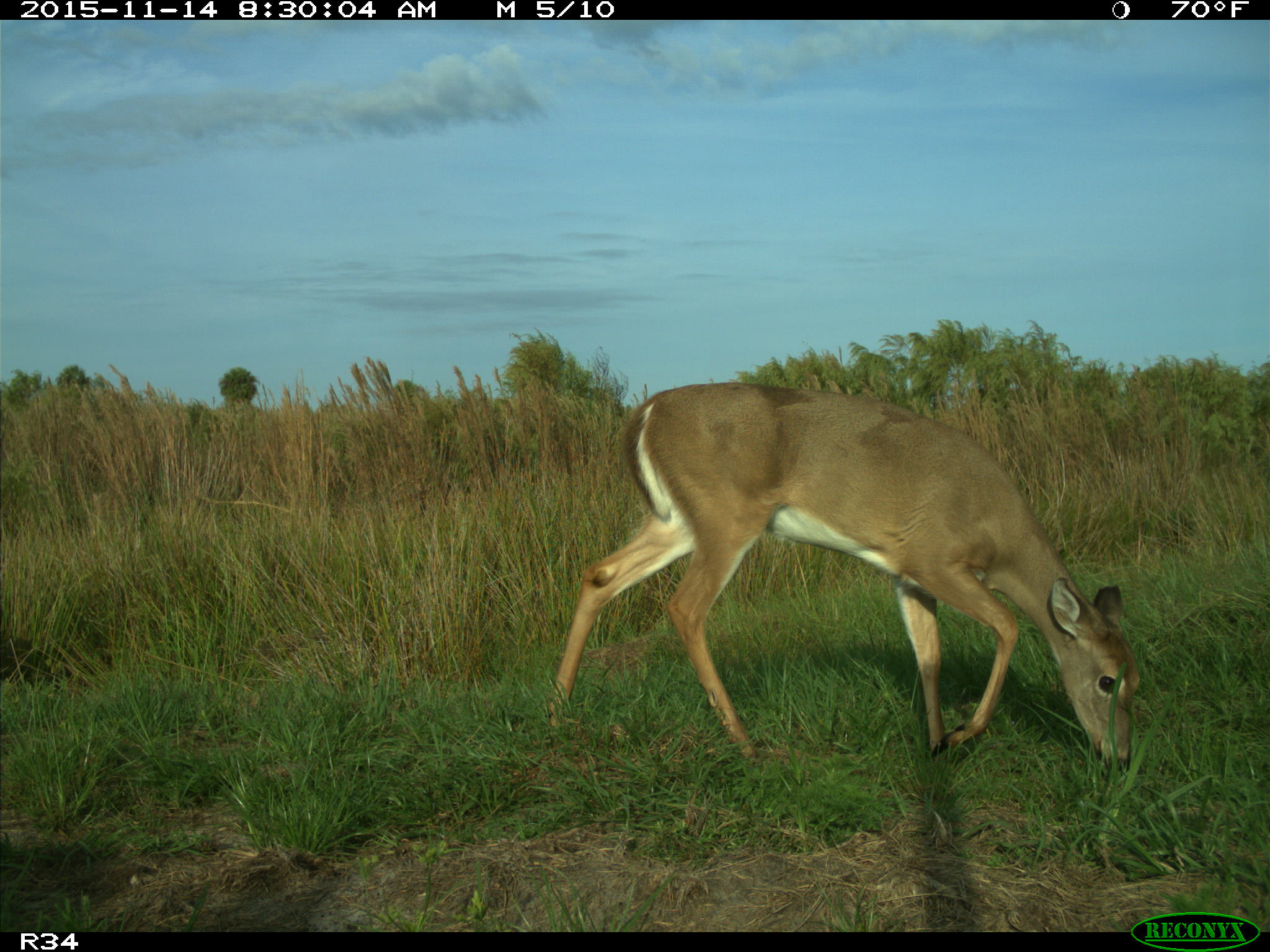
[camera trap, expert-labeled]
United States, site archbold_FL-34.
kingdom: Animalia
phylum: Chordata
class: Mammalia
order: Artiodactyla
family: Cervidae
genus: Odocoileus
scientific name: Odocoileus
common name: deer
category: unidentified deer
Unidentified deer (deer) (Odocoileus).